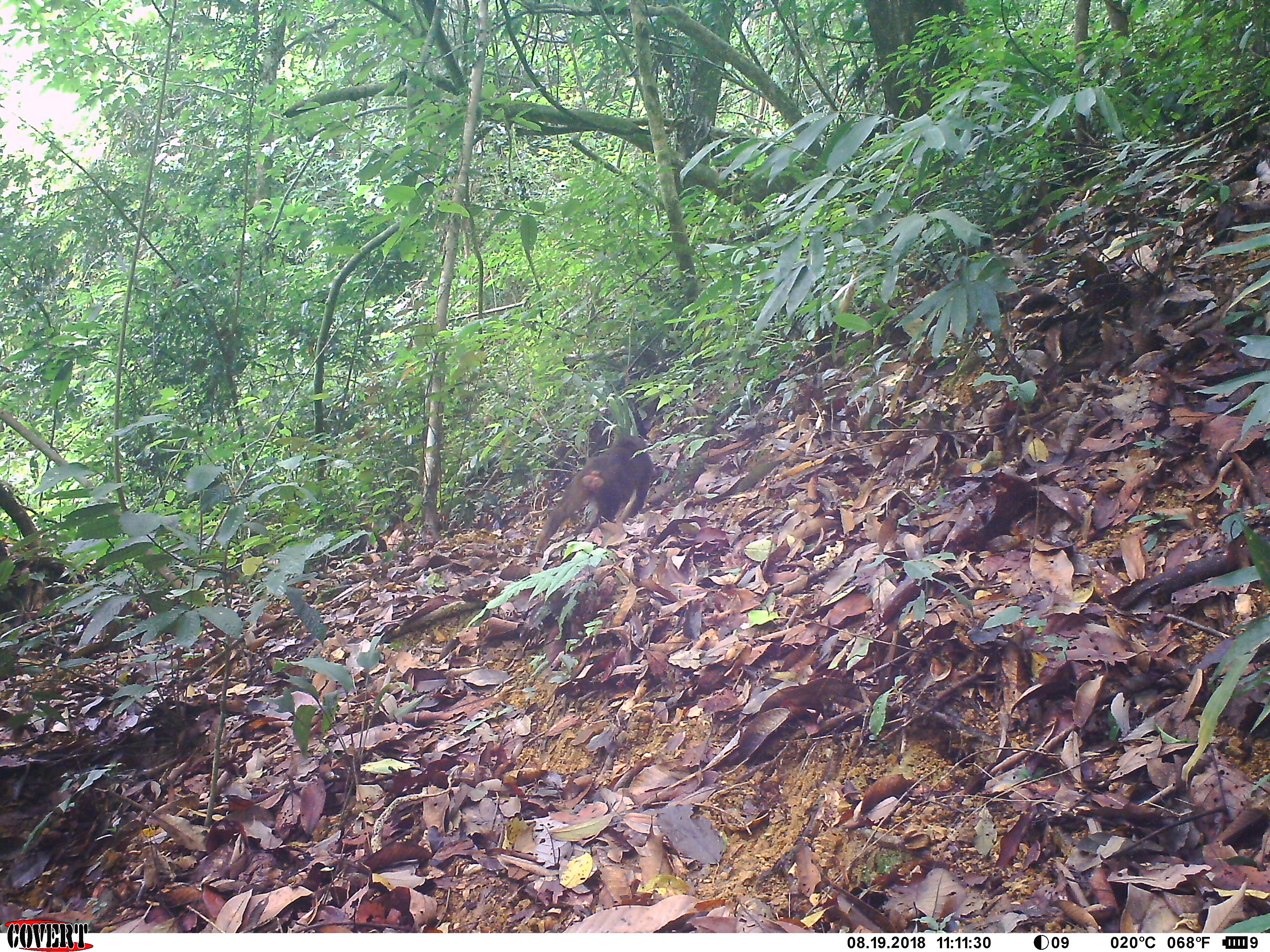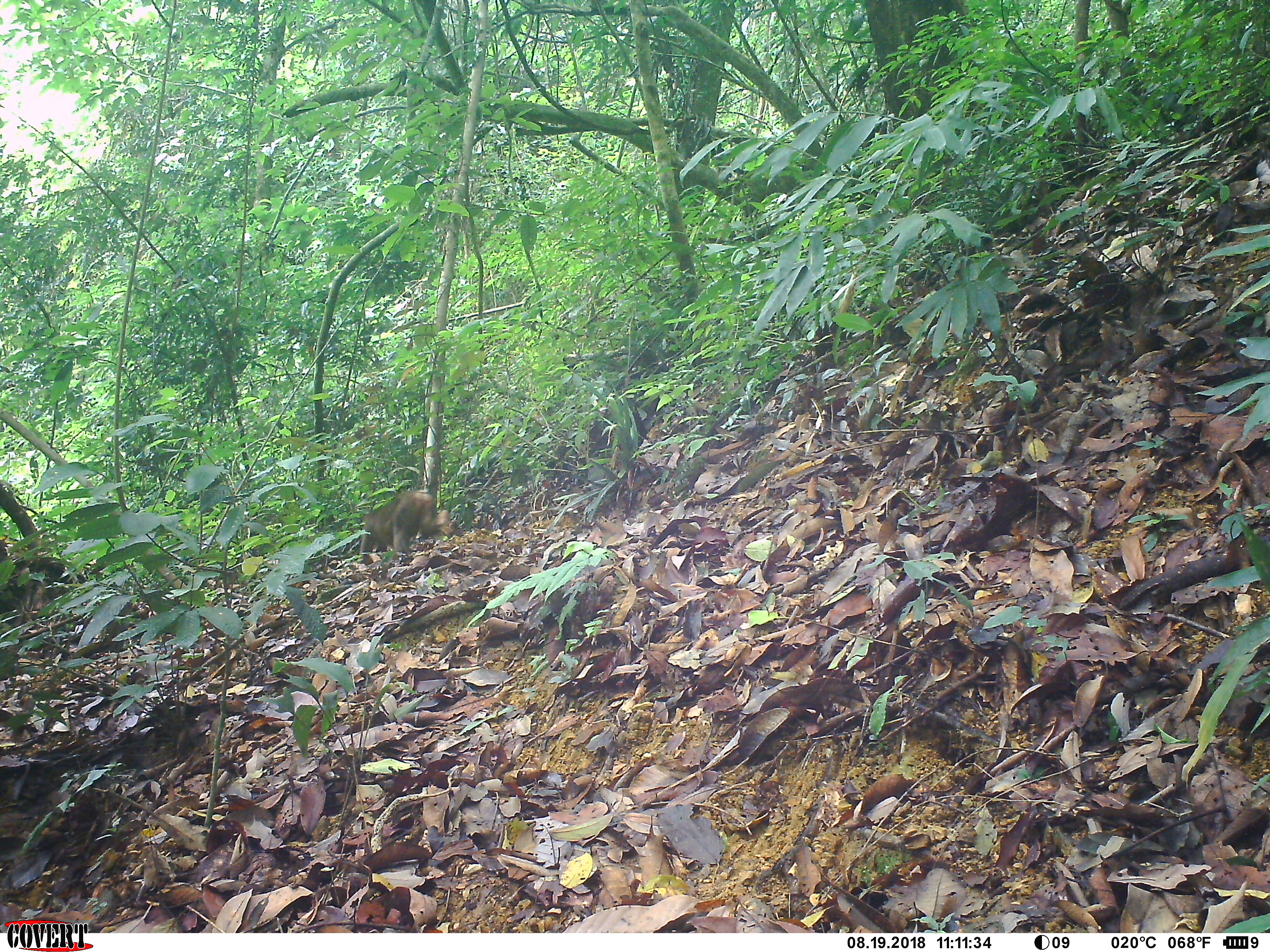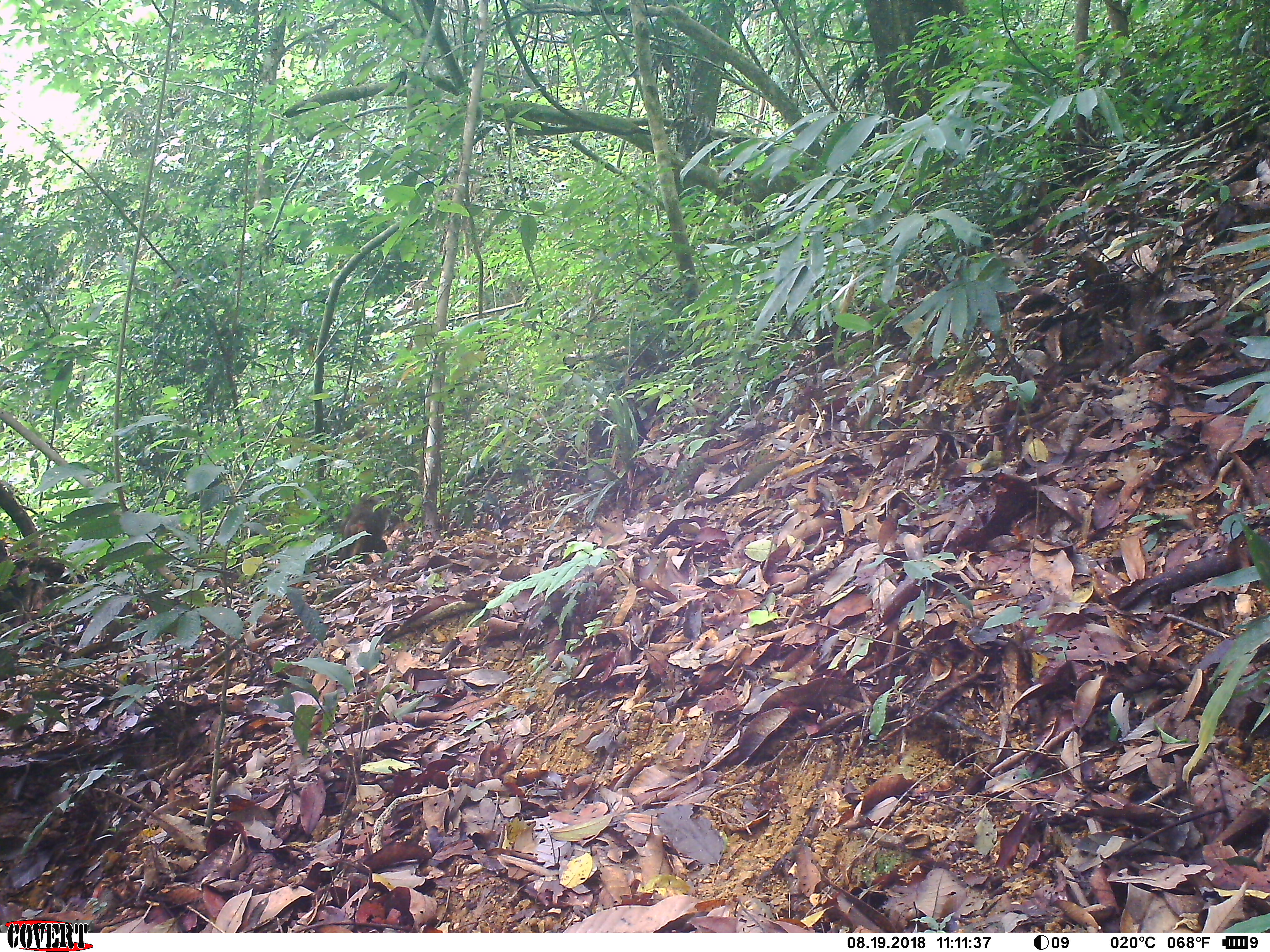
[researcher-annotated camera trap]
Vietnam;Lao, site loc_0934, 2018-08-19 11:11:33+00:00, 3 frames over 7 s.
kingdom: Animalia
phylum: Chordata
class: Mammalia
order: Primates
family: Cercopithecidae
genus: Macaca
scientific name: Macaca arctoides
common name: stump-tailed macaque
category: stump tailed macaque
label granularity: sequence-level